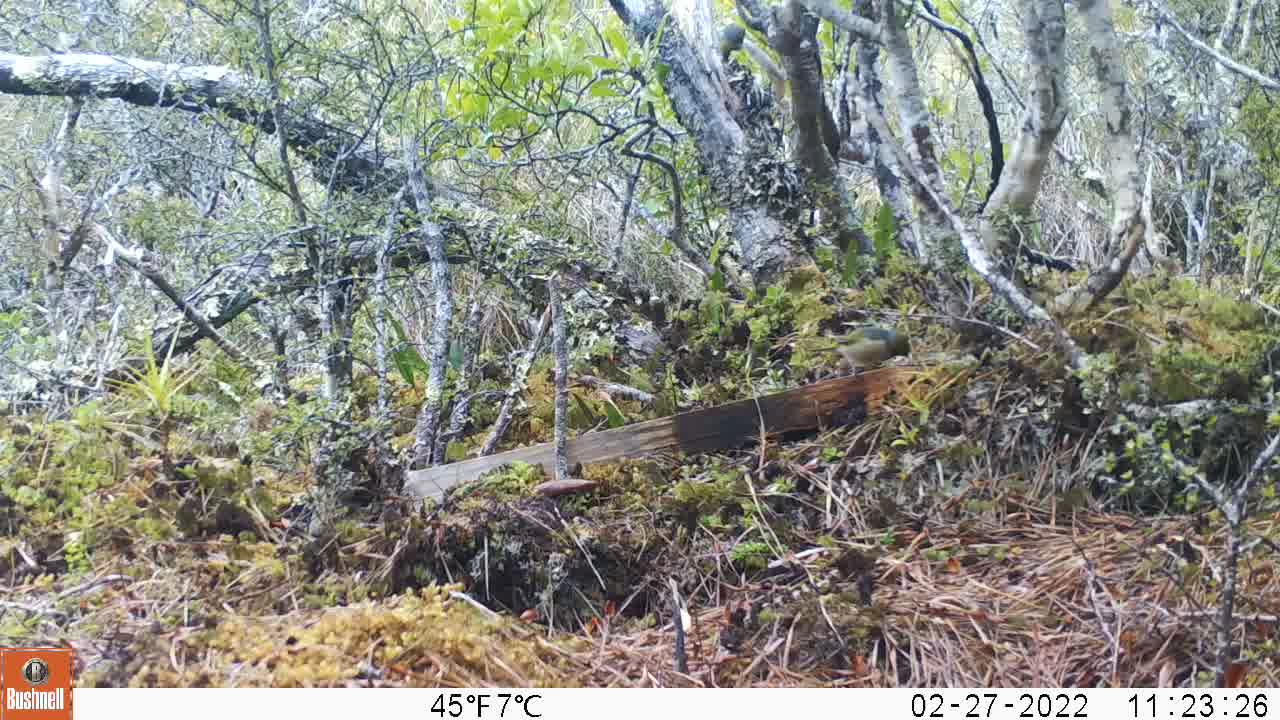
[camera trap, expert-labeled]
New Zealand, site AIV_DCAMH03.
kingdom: Animalia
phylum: Chordata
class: Aves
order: Passeriformes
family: Zosteropidae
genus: Zosterops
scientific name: Zosterops lateralis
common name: silvereye